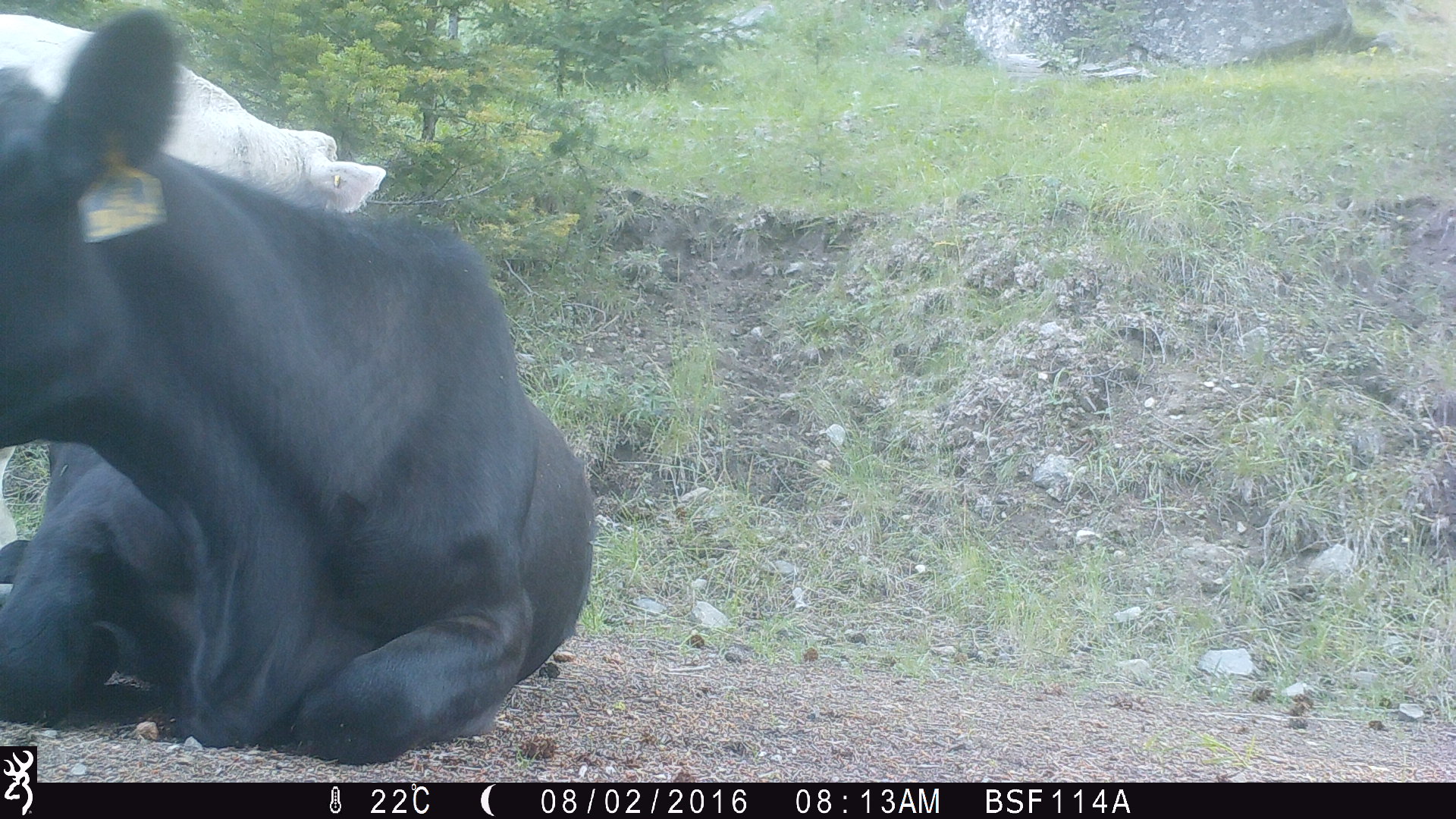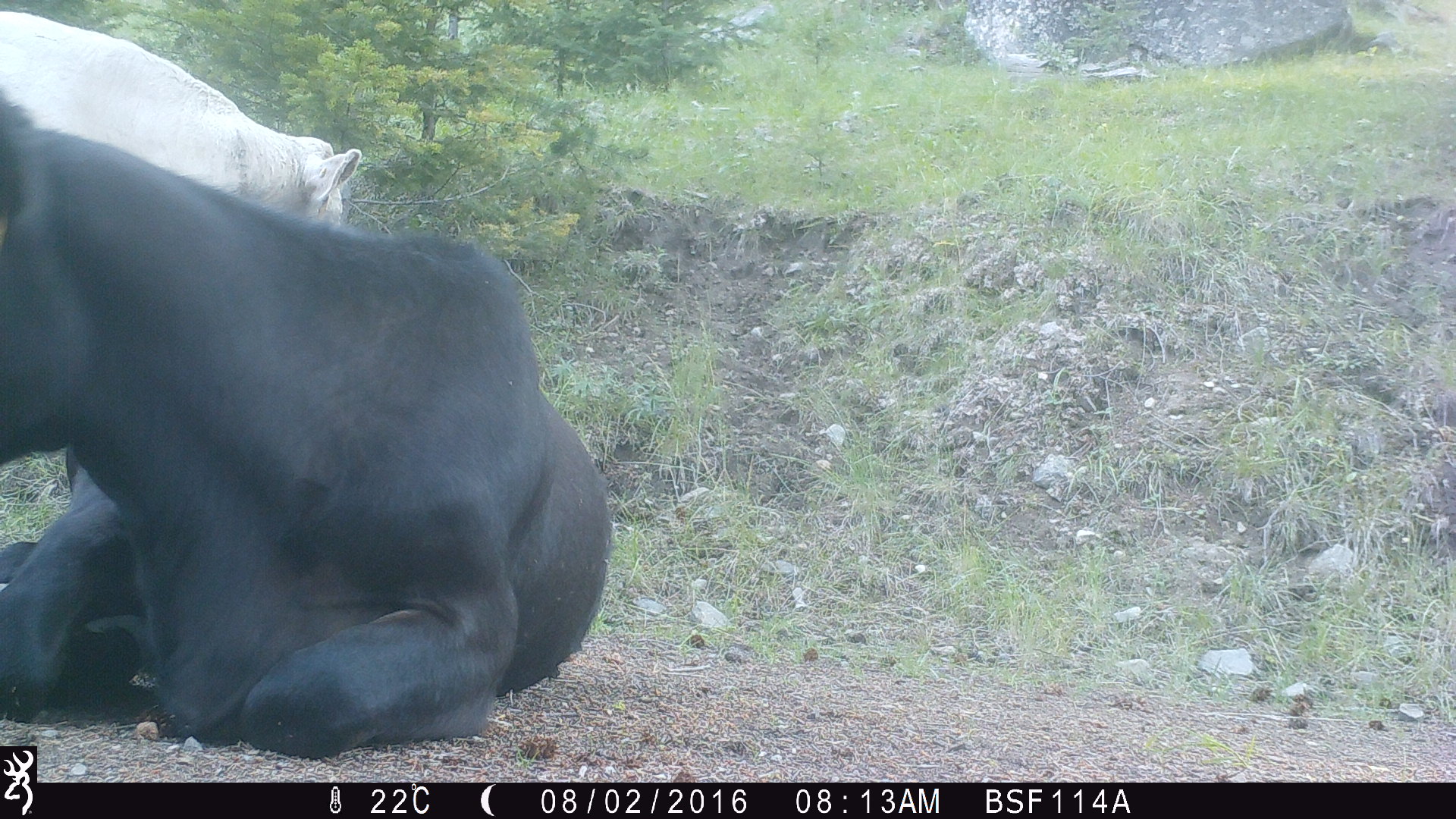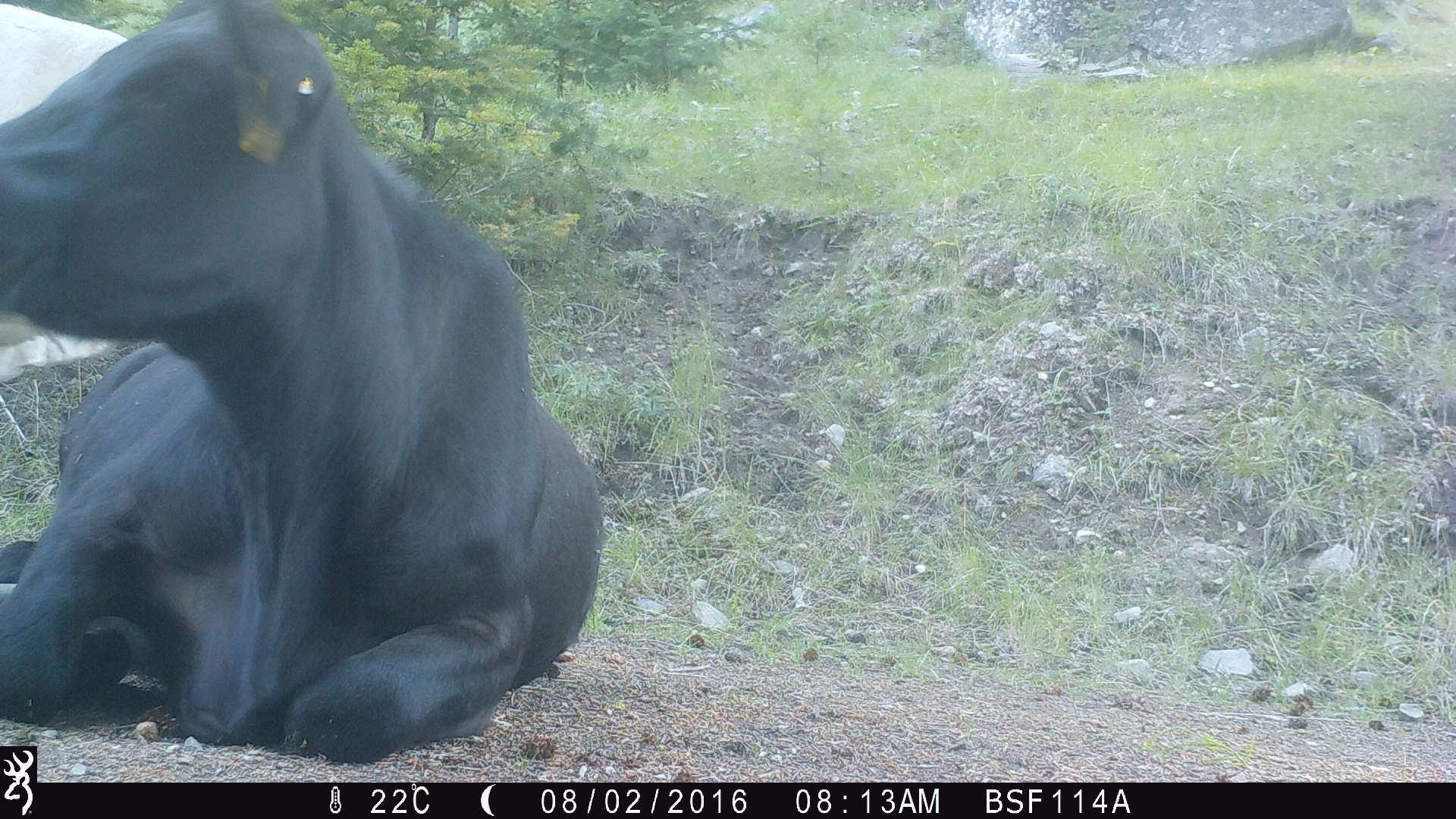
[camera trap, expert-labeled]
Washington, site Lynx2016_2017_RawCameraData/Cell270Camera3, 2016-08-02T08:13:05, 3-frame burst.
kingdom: Animalia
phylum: Chordata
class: Mammalia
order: Artiodactyla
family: Bovidae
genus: Bos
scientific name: Bos taurus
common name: domestic cattle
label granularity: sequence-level